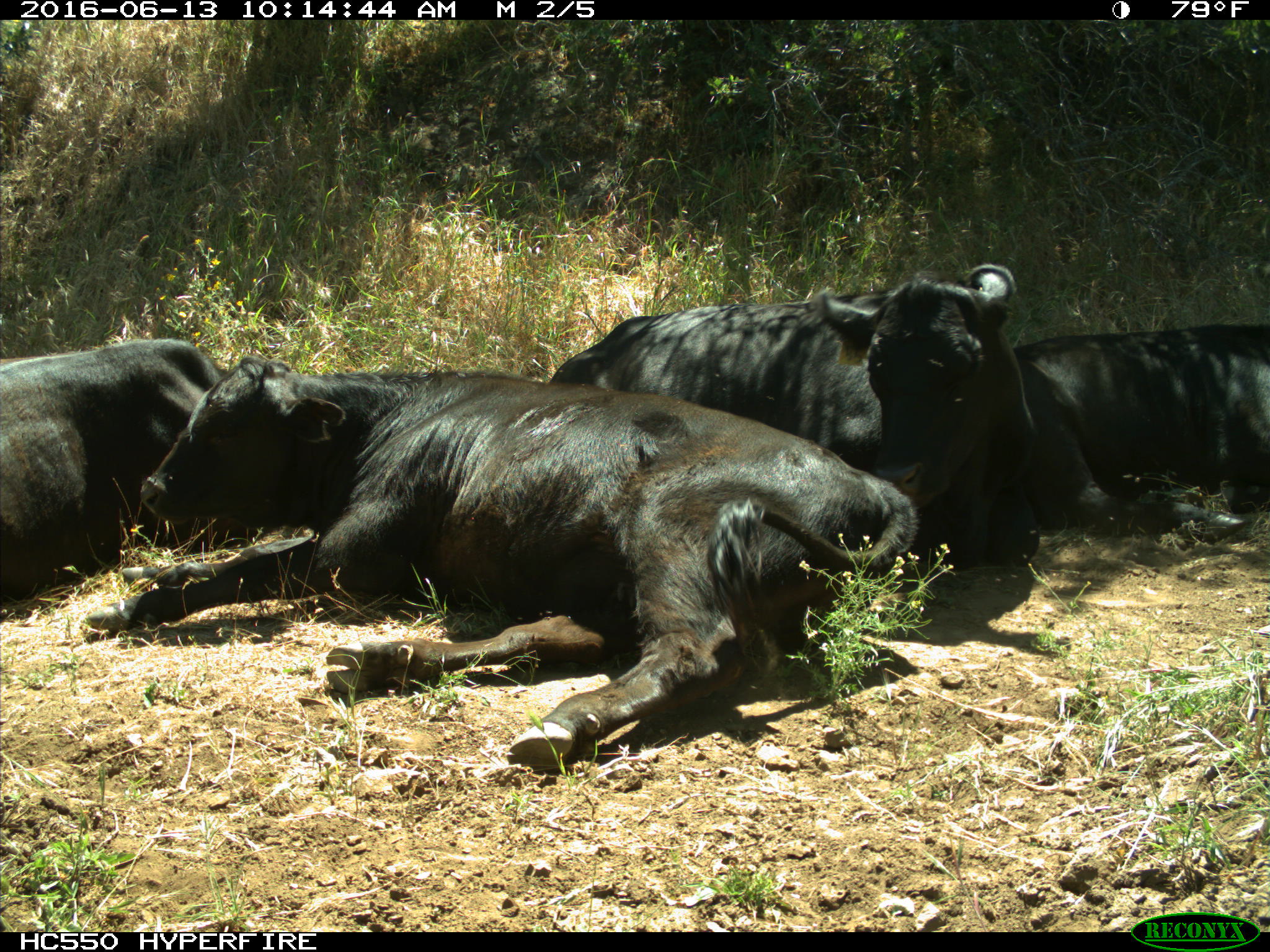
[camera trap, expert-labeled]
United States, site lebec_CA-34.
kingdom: Animalia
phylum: Chordata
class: Mammalia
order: Artiodactyla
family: Bovidae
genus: Bos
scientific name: Bos taurus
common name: domestic cow